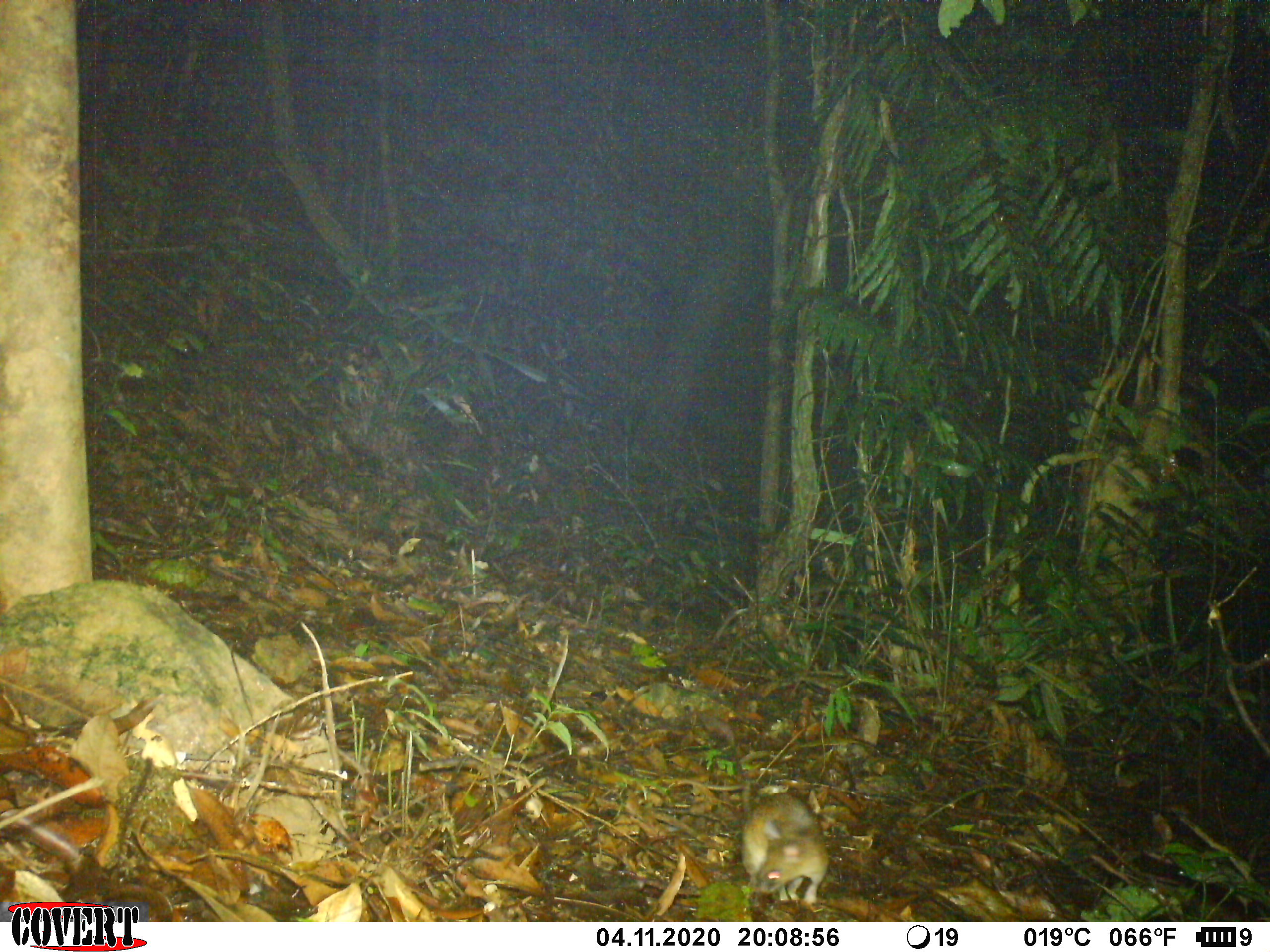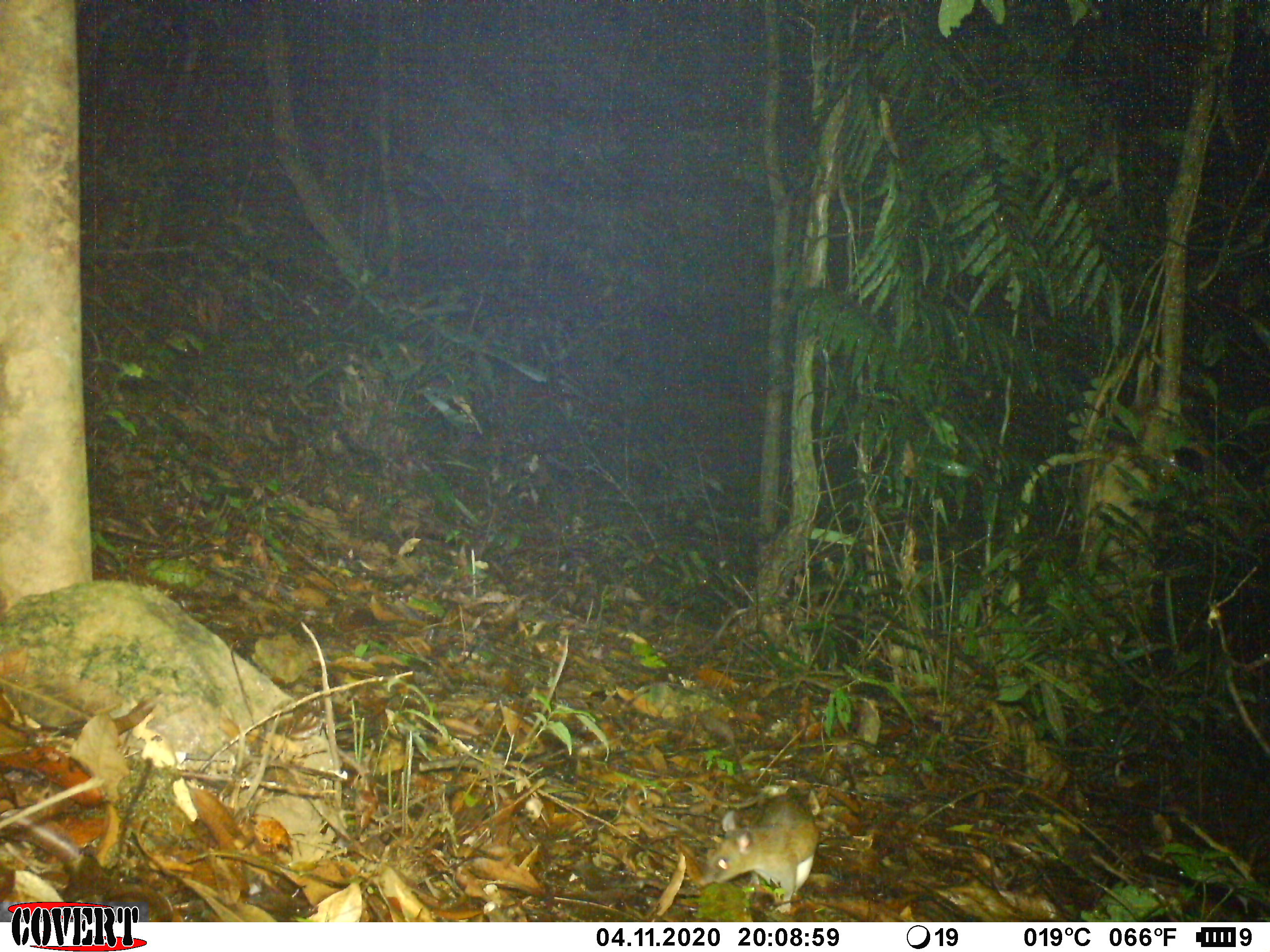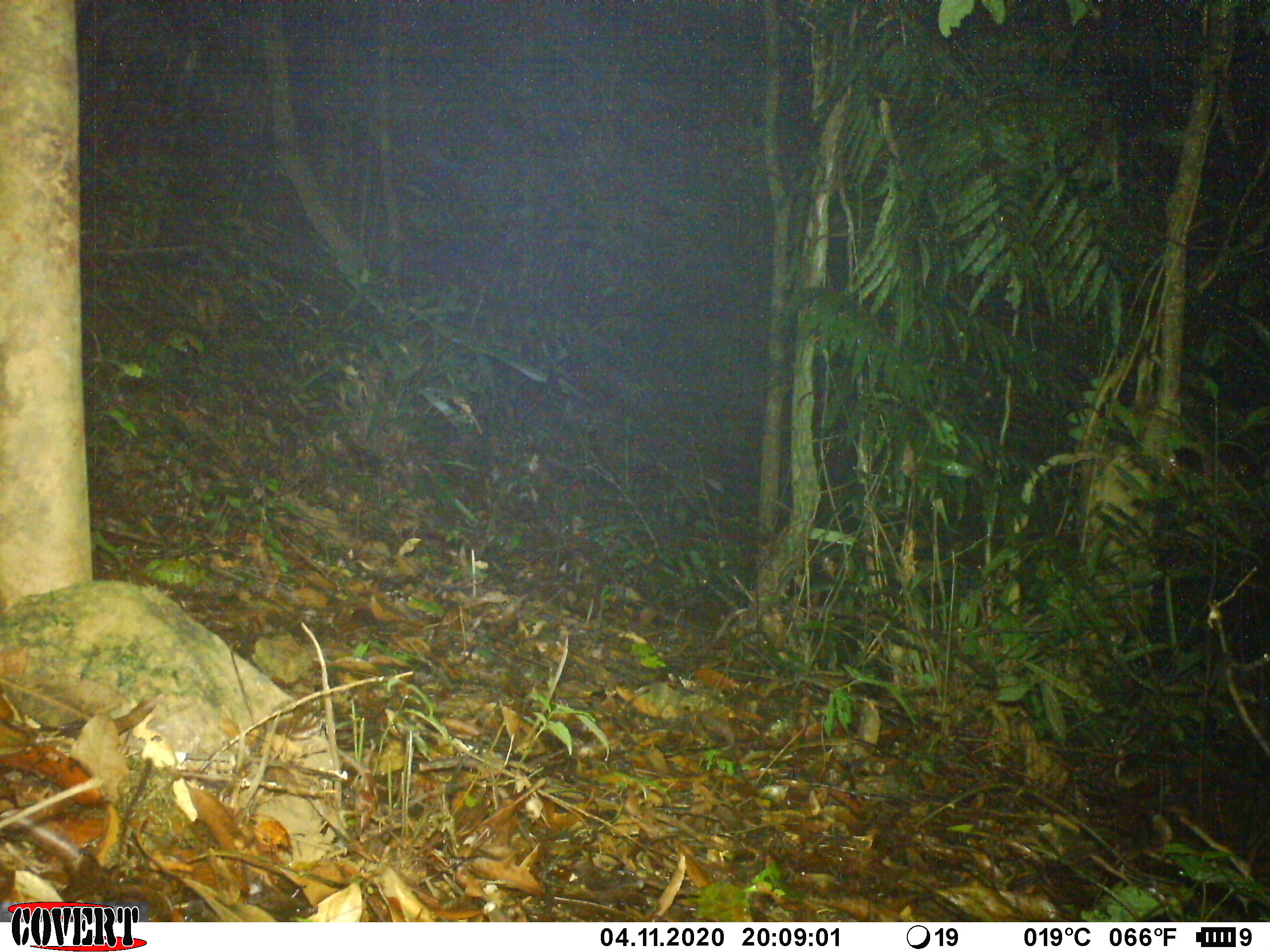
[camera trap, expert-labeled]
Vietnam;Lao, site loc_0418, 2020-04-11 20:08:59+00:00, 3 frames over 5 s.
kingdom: Animalia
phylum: Chordata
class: Mammalia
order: Rodentia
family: Muridae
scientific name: Muridae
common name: old-world mice and rats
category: unidentified murid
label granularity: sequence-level